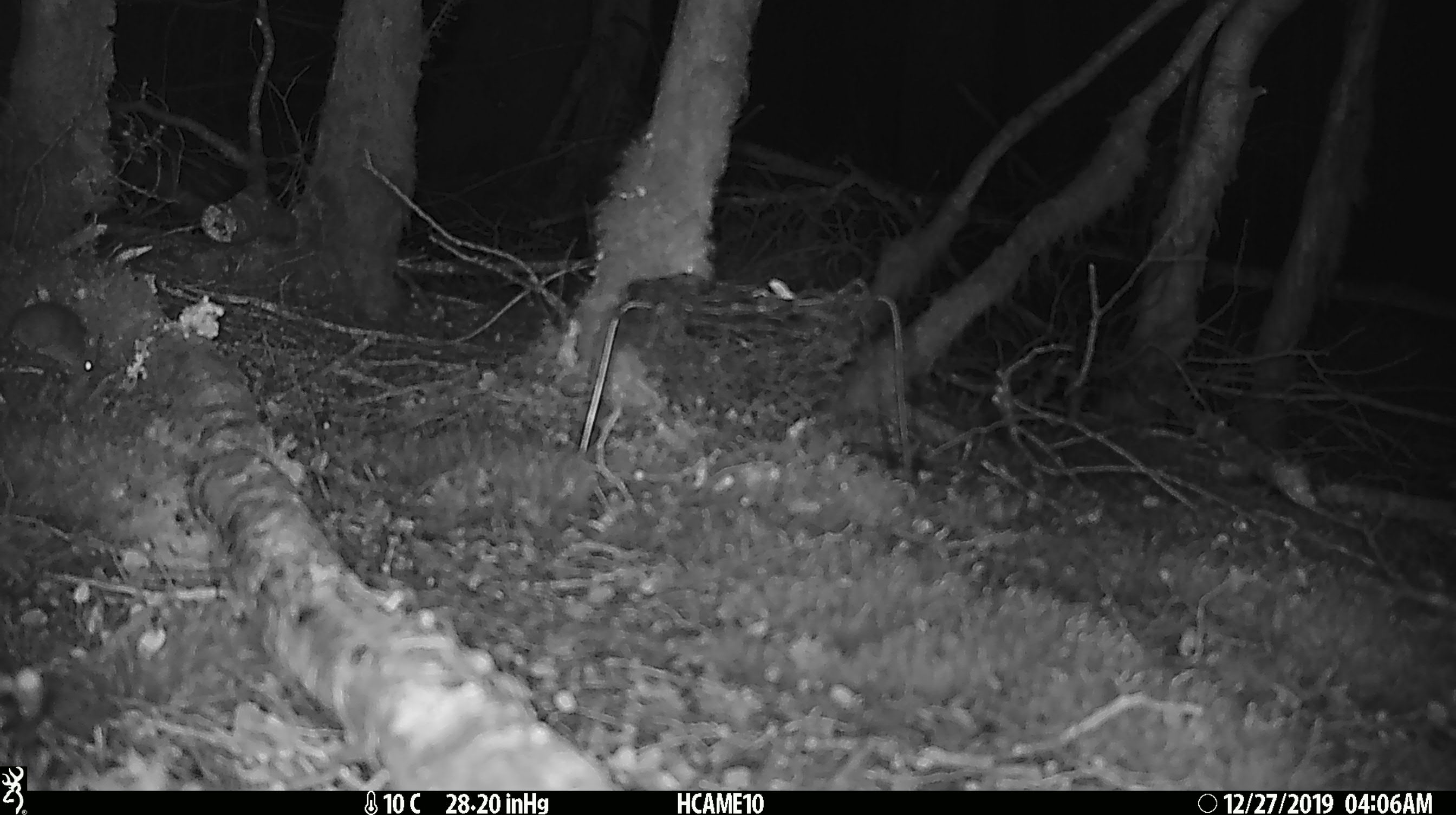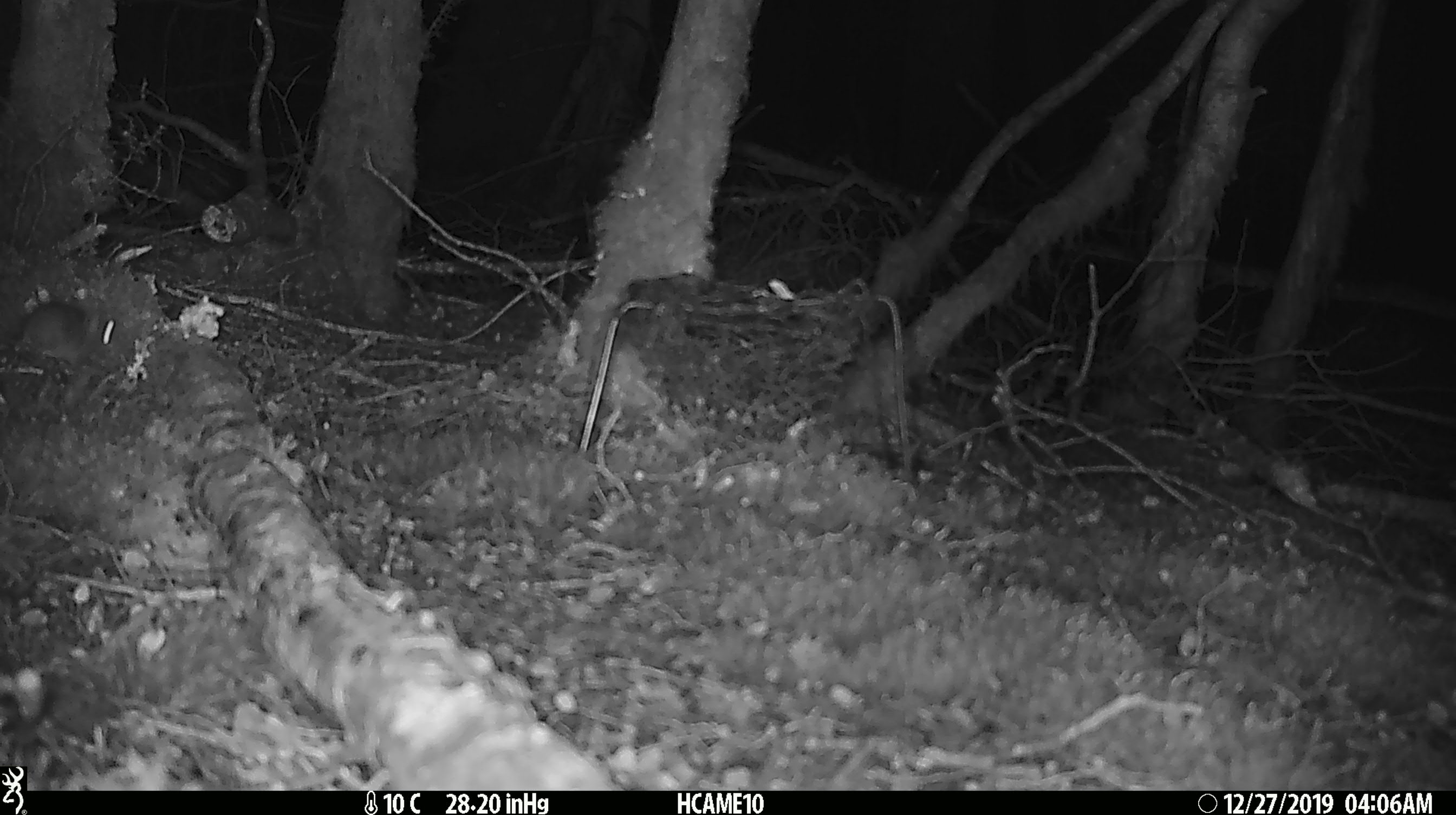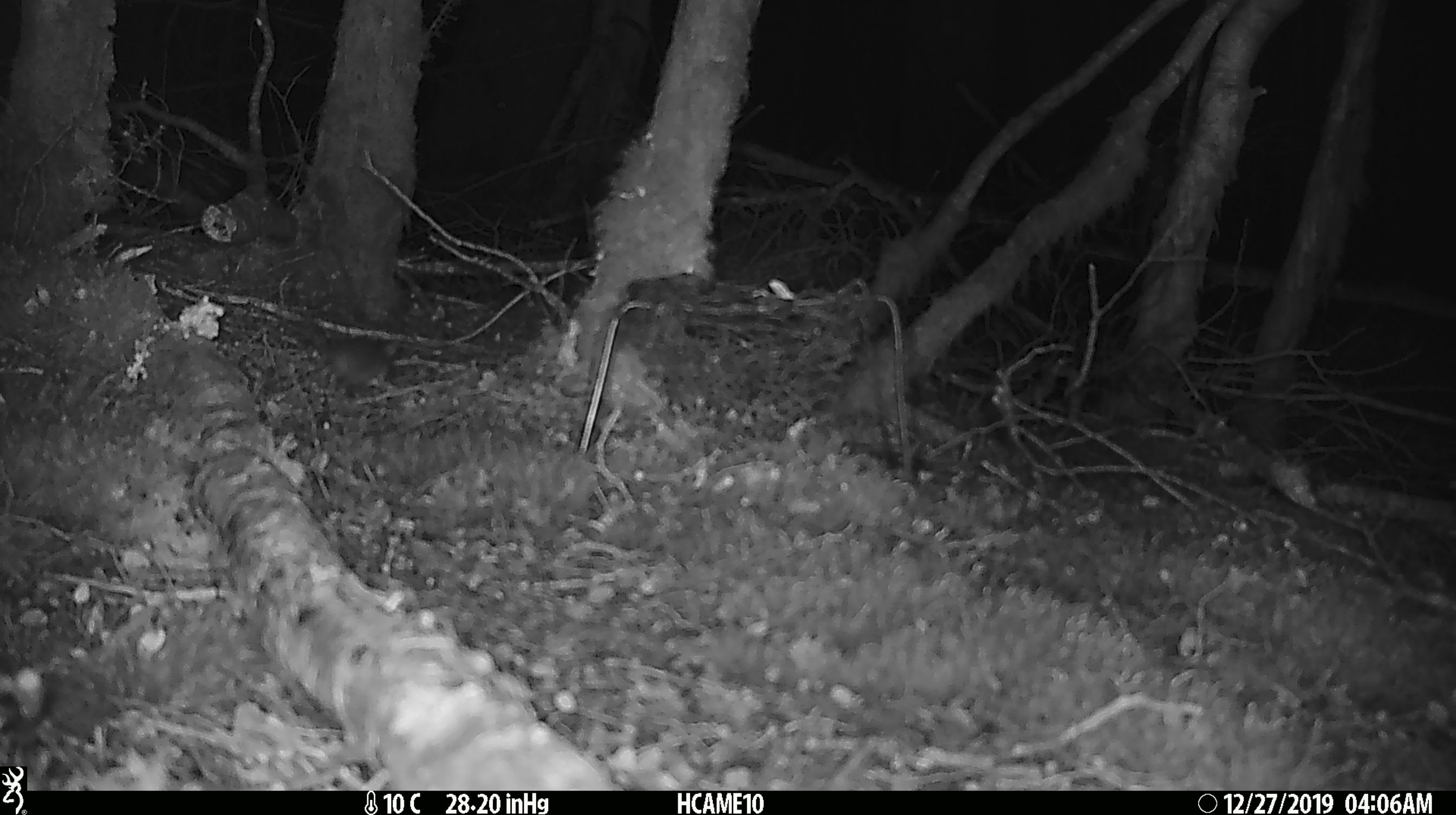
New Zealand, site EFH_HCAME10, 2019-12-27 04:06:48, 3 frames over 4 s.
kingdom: Animalia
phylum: Chordata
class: Mammalia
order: Rodentia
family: Muridae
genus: Mus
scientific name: Mus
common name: mouse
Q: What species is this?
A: Mouse (Mus).